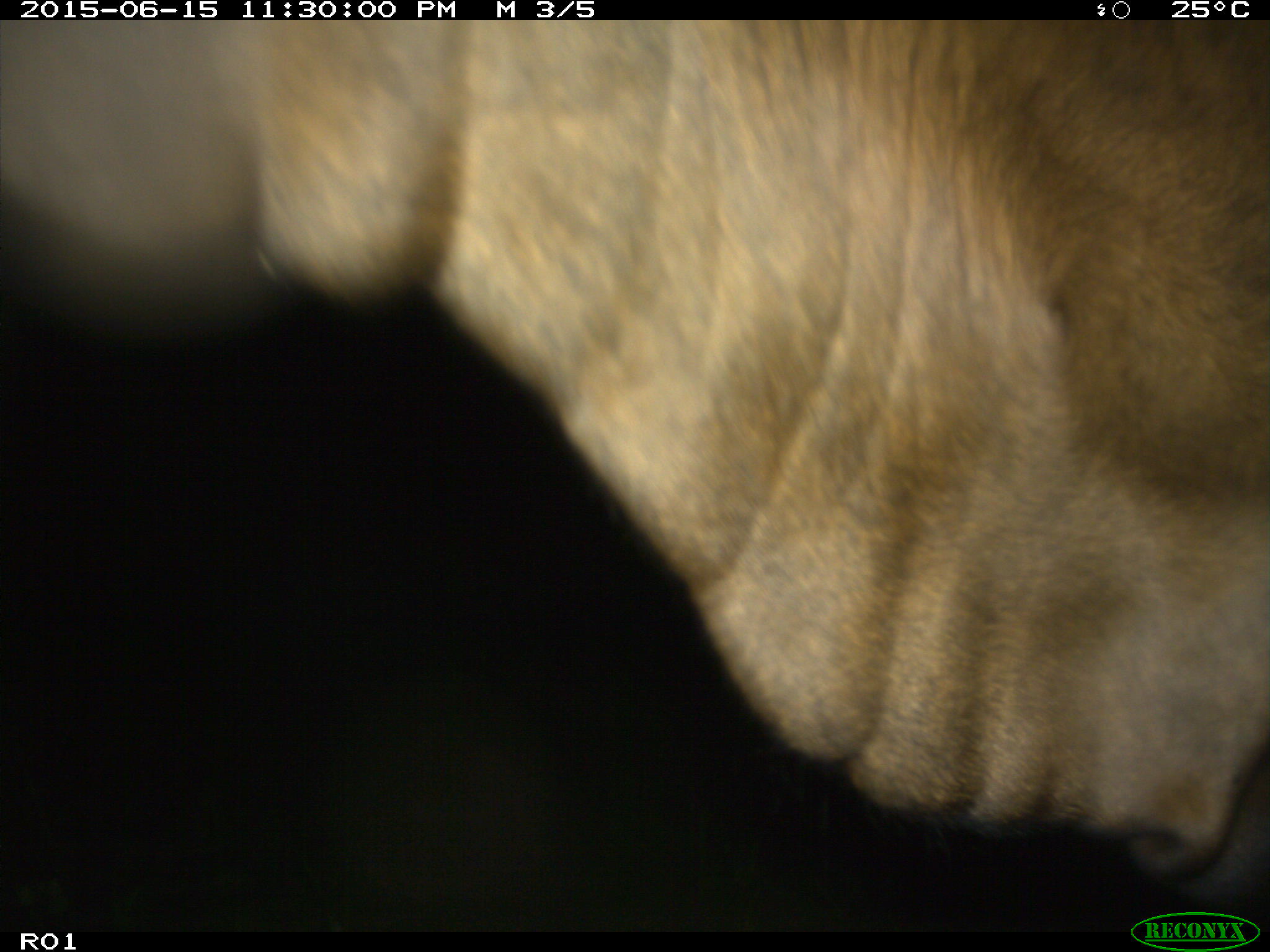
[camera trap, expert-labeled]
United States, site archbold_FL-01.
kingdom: Animalia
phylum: Chordata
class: Mammalia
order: Artiodactyla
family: Bovidae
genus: Bos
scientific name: Bos taurus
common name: domestic cow